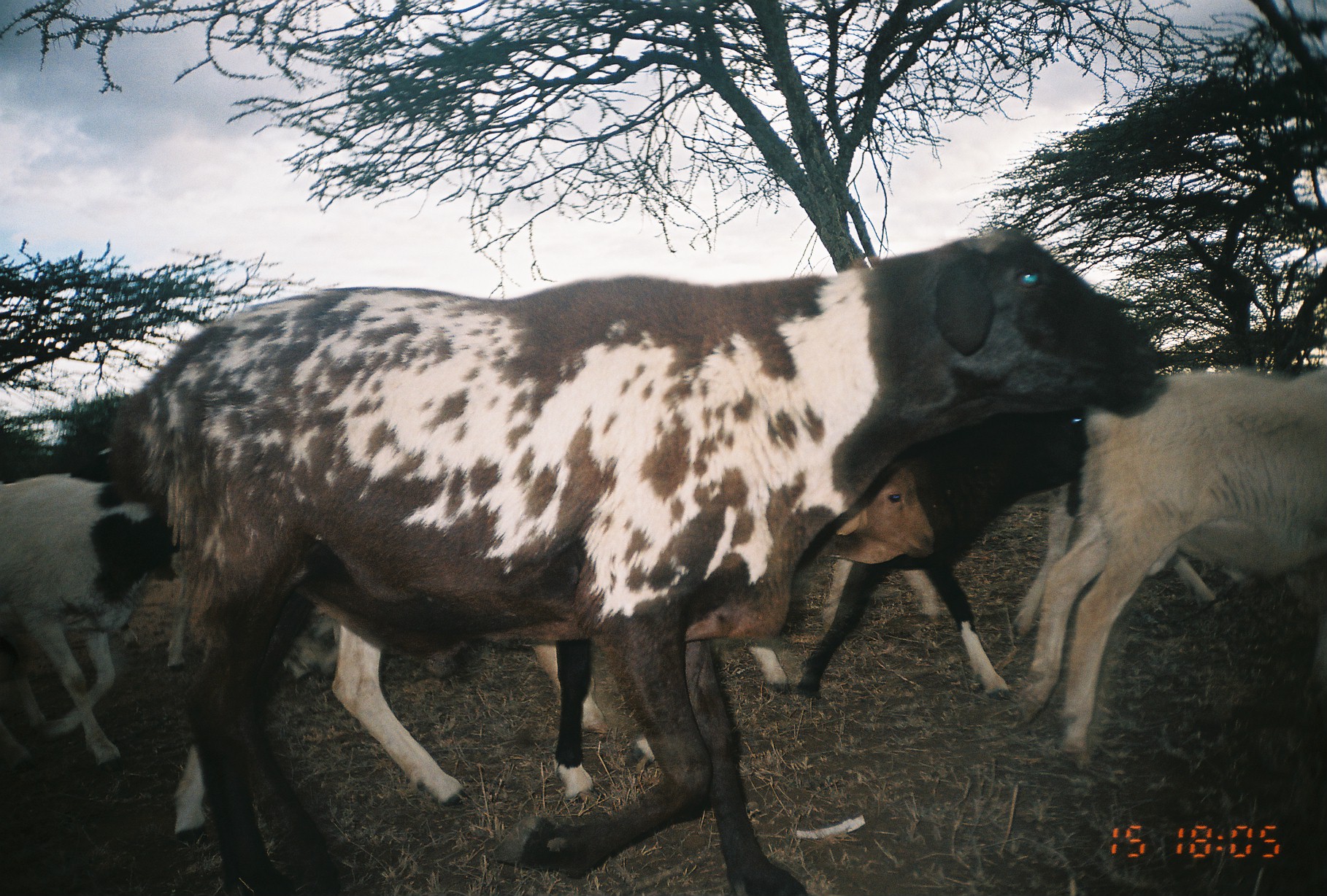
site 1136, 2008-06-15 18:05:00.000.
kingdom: Animalia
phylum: Chordata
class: Mammalia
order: Artiodactyla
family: Bovidae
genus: Ovis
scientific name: Ovis aries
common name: domestic sheep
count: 8